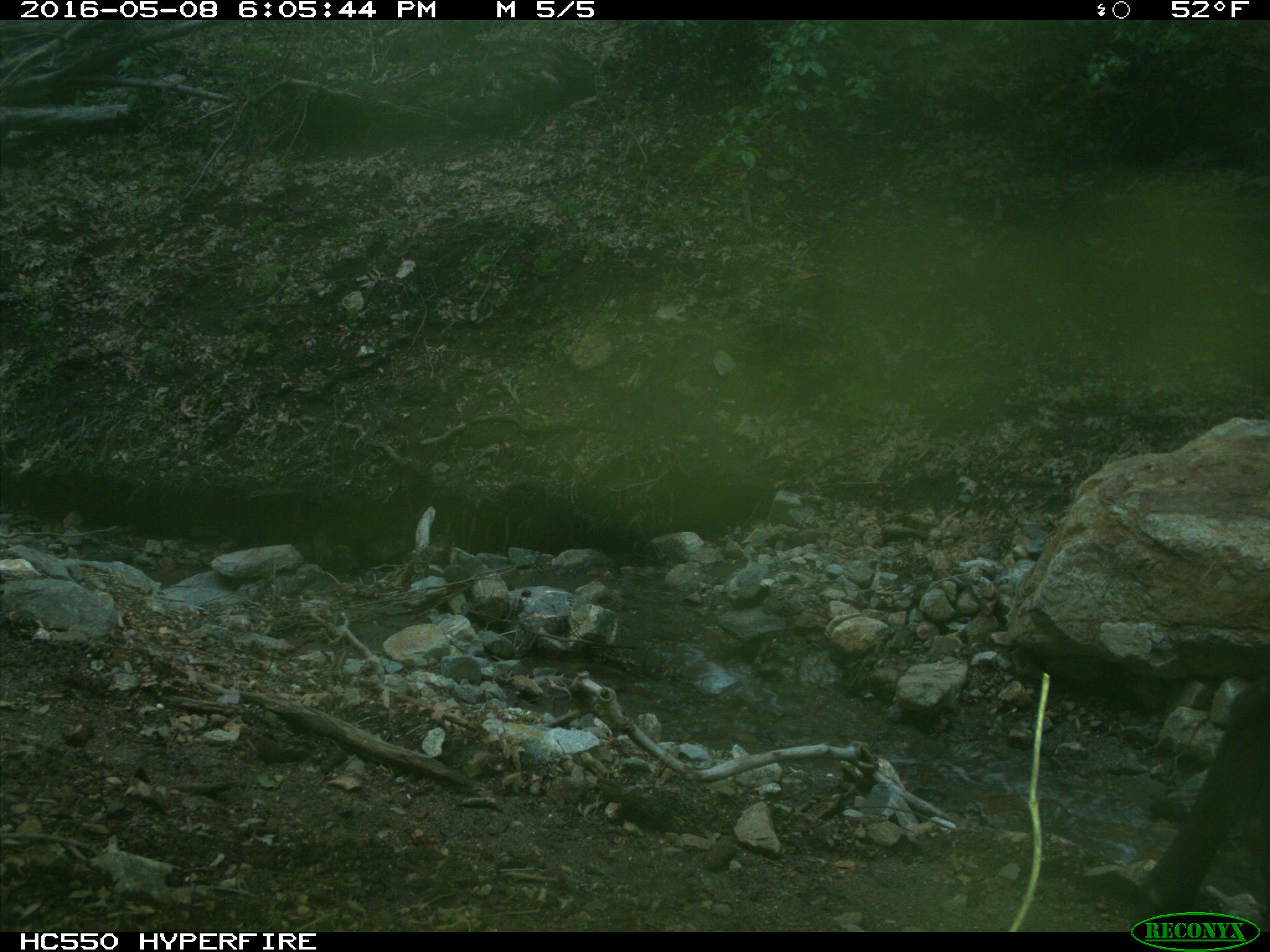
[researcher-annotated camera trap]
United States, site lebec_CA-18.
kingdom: Animalia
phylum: Chordata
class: Mammalia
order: Artiodactyla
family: Bovidae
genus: Bos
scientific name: Bos taurus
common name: domestic cow